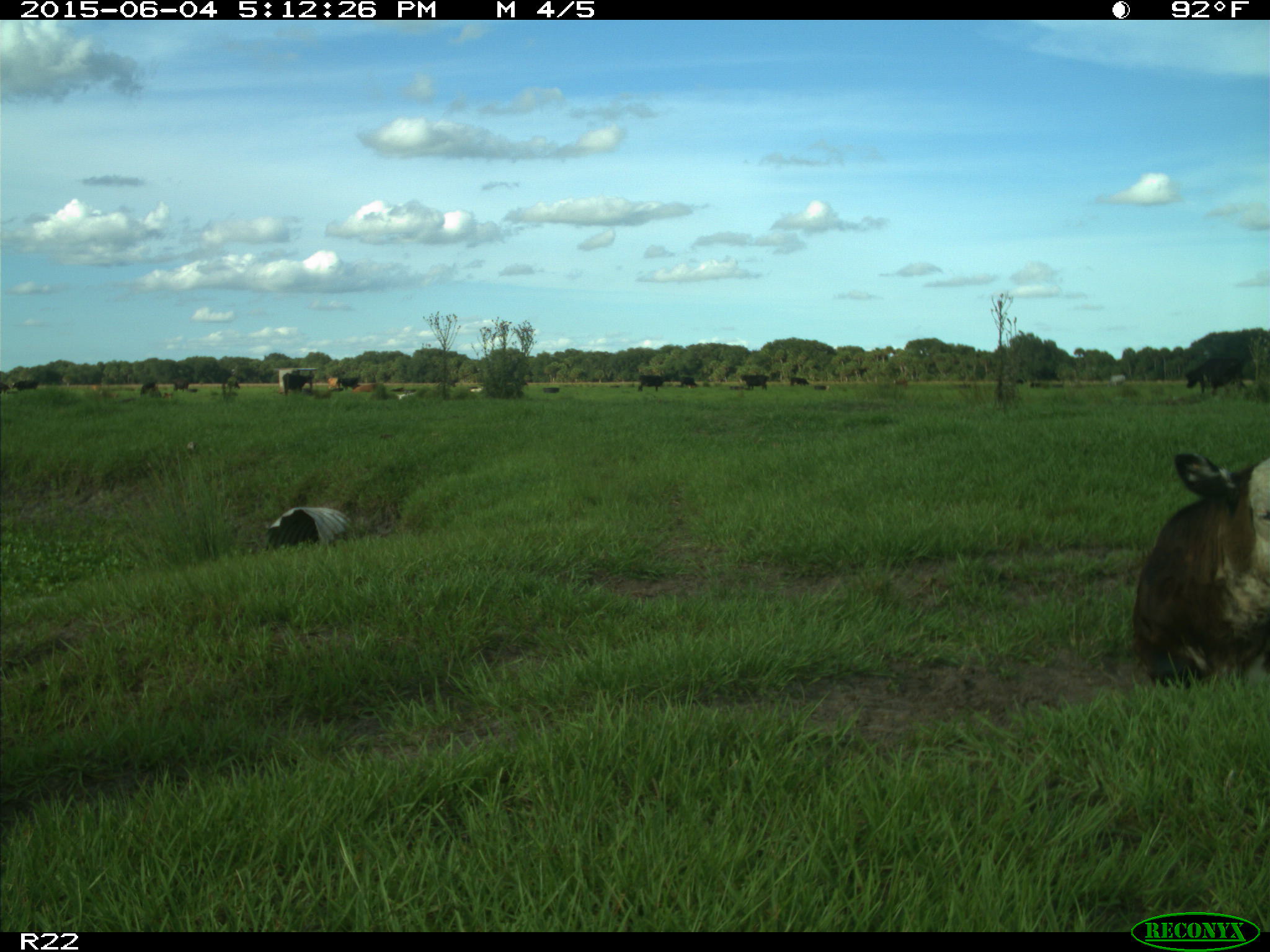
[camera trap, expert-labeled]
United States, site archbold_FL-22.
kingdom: Animalia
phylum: Chordata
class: Mammalia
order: Artiodactyla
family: Bovidae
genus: Bos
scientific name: Bos taurus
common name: domestic cow